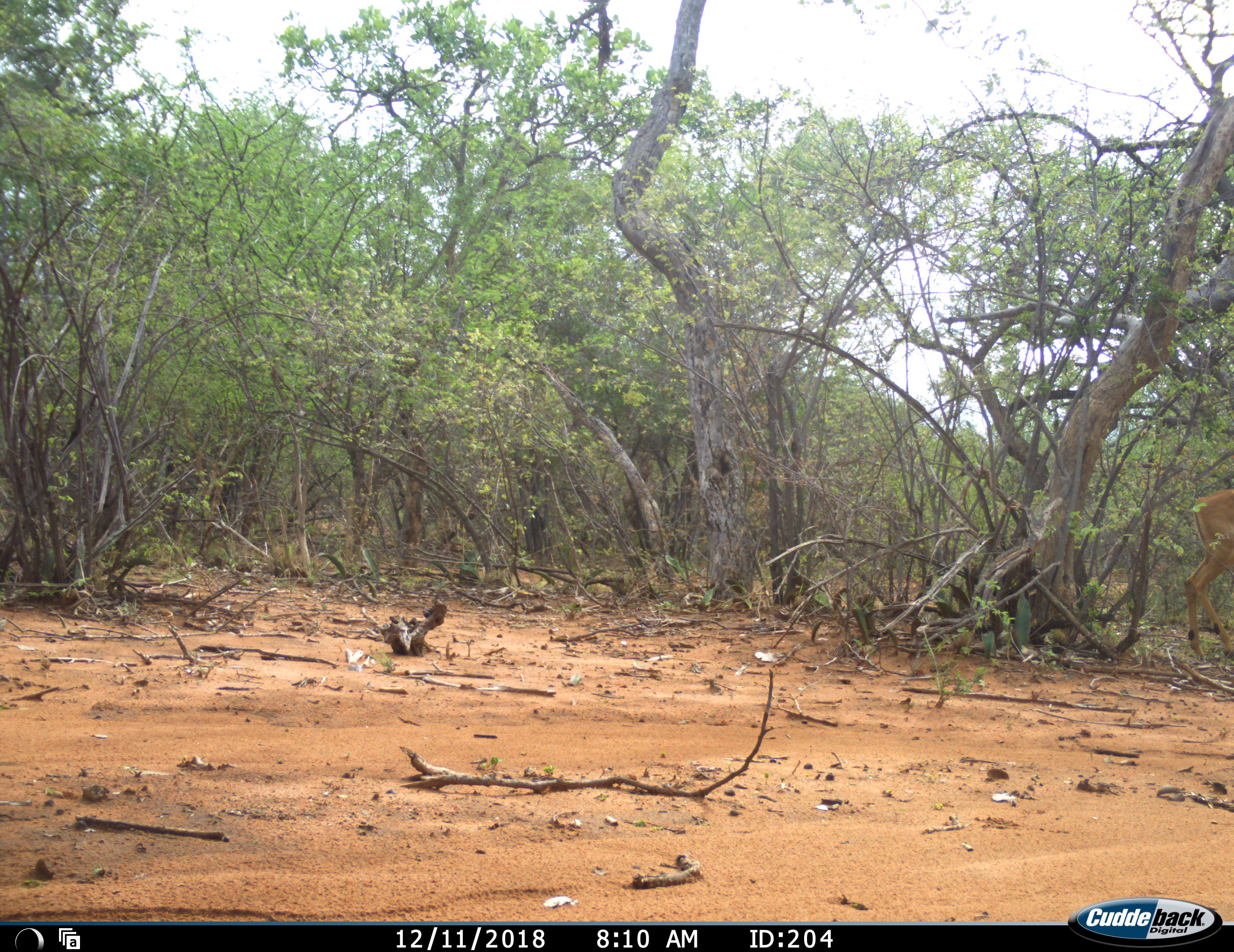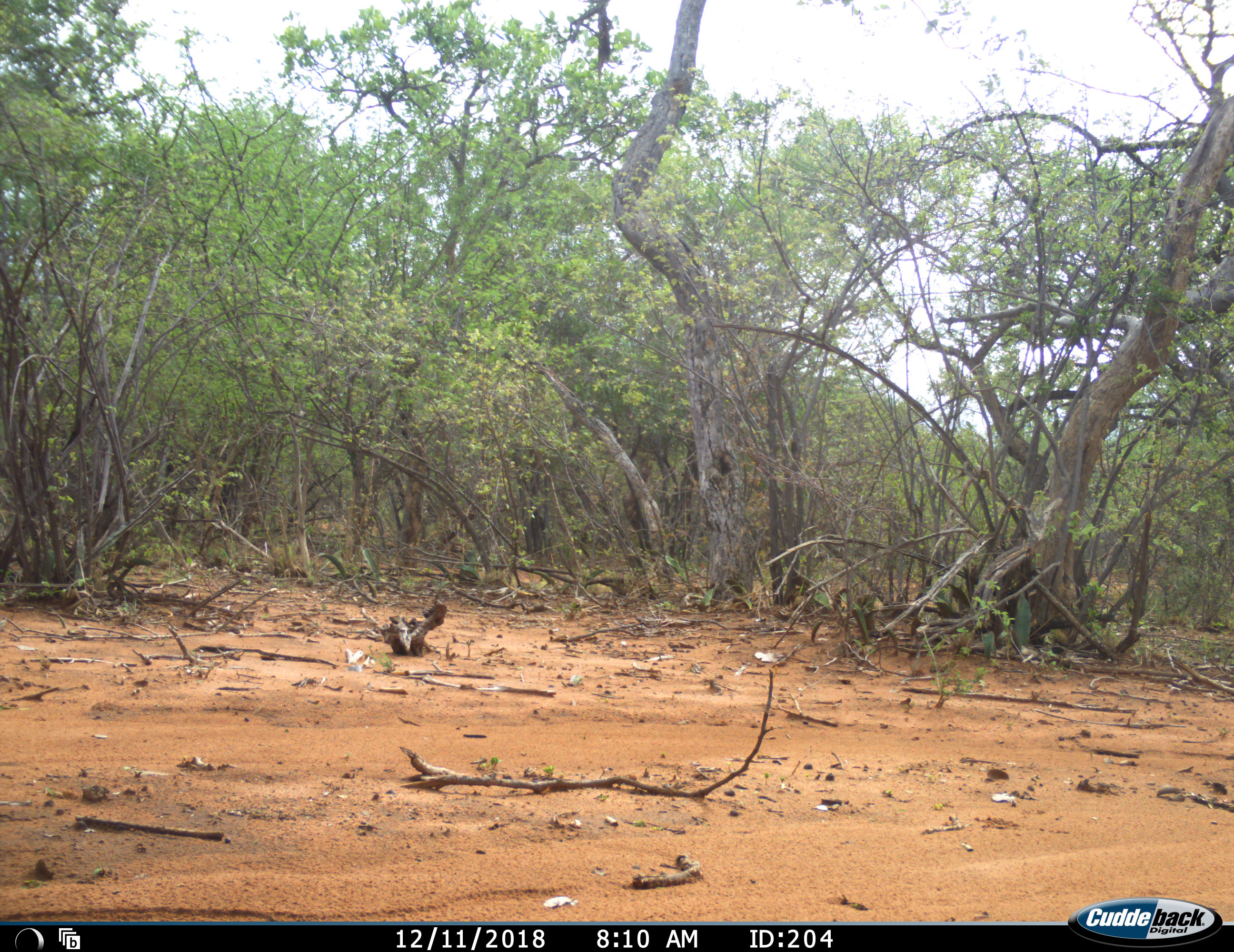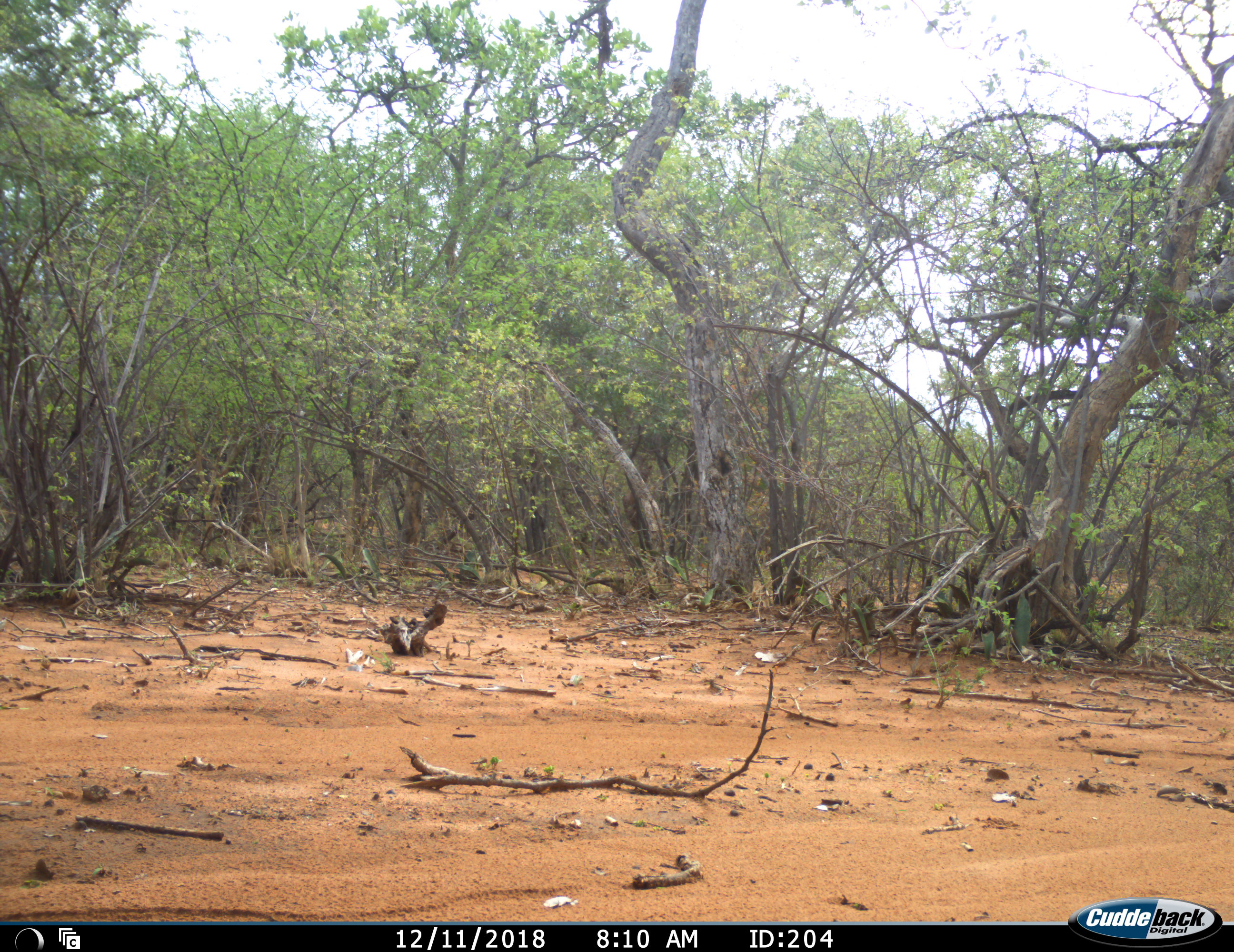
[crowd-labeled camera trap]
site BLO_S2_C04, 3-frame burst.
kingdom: Animalia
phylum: Chordata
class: Mammalia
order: Artiodactyla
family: Bovidae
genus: Aepyceros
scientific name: Aepyceros melampus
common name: impala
Impala (Aepyceros melampus), count 1. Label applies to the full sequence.